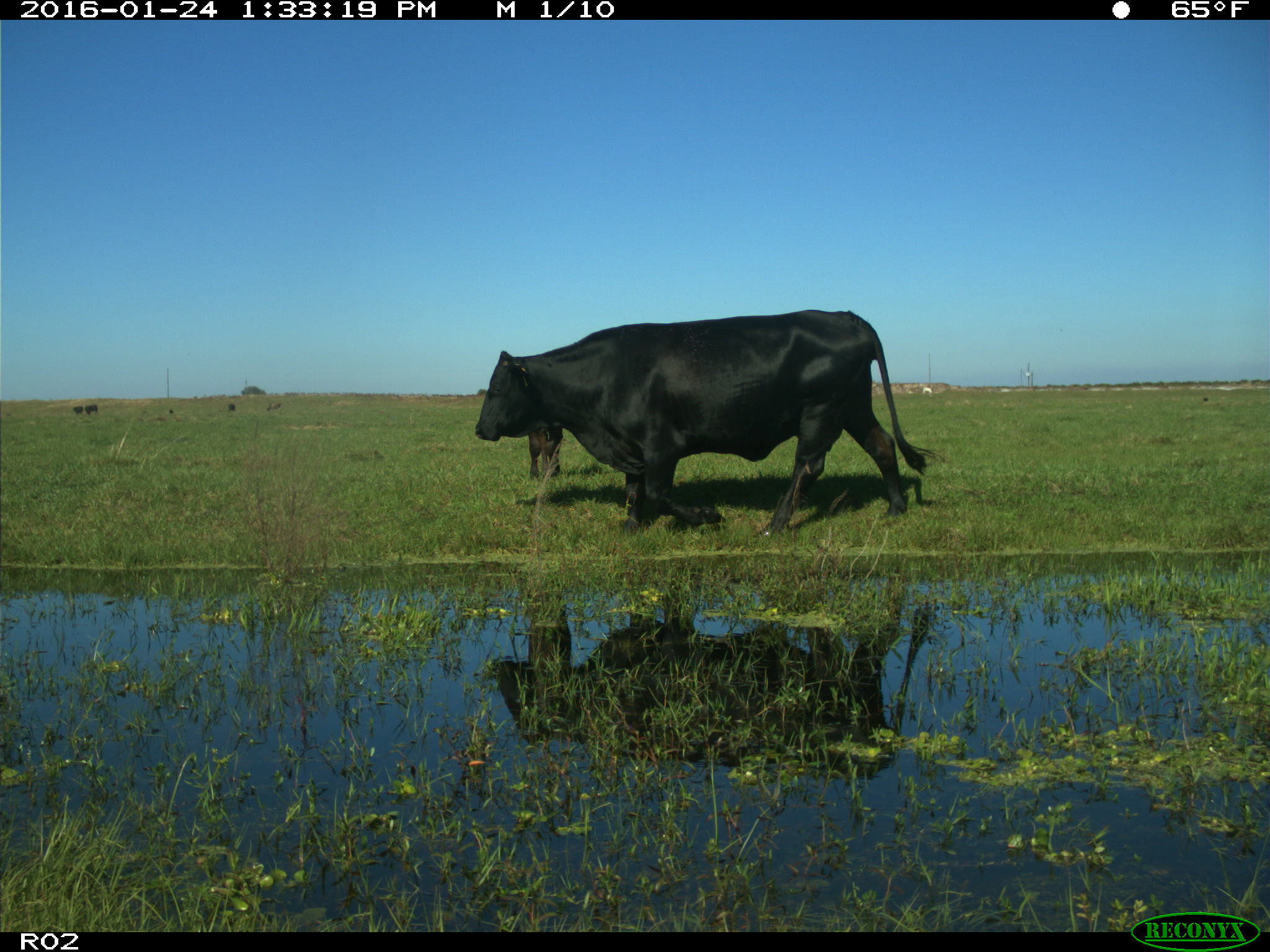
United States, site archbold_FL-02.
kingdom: Animalia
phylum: Chordata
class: Mammalia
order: Artiodactyla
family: Bovidae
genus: Bos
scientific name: Bos taurus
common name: domestic cow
Bos taurus (domestic cow).